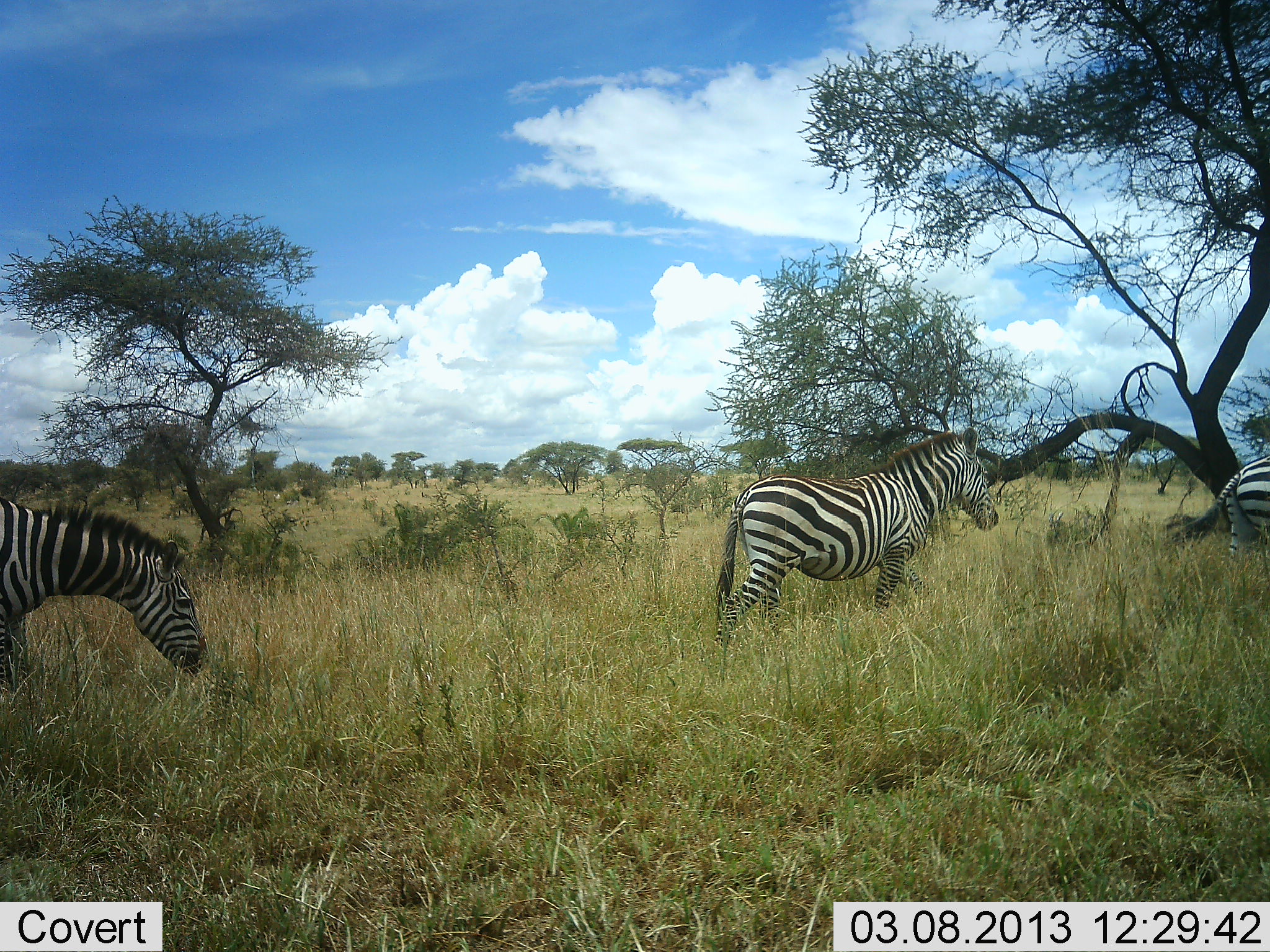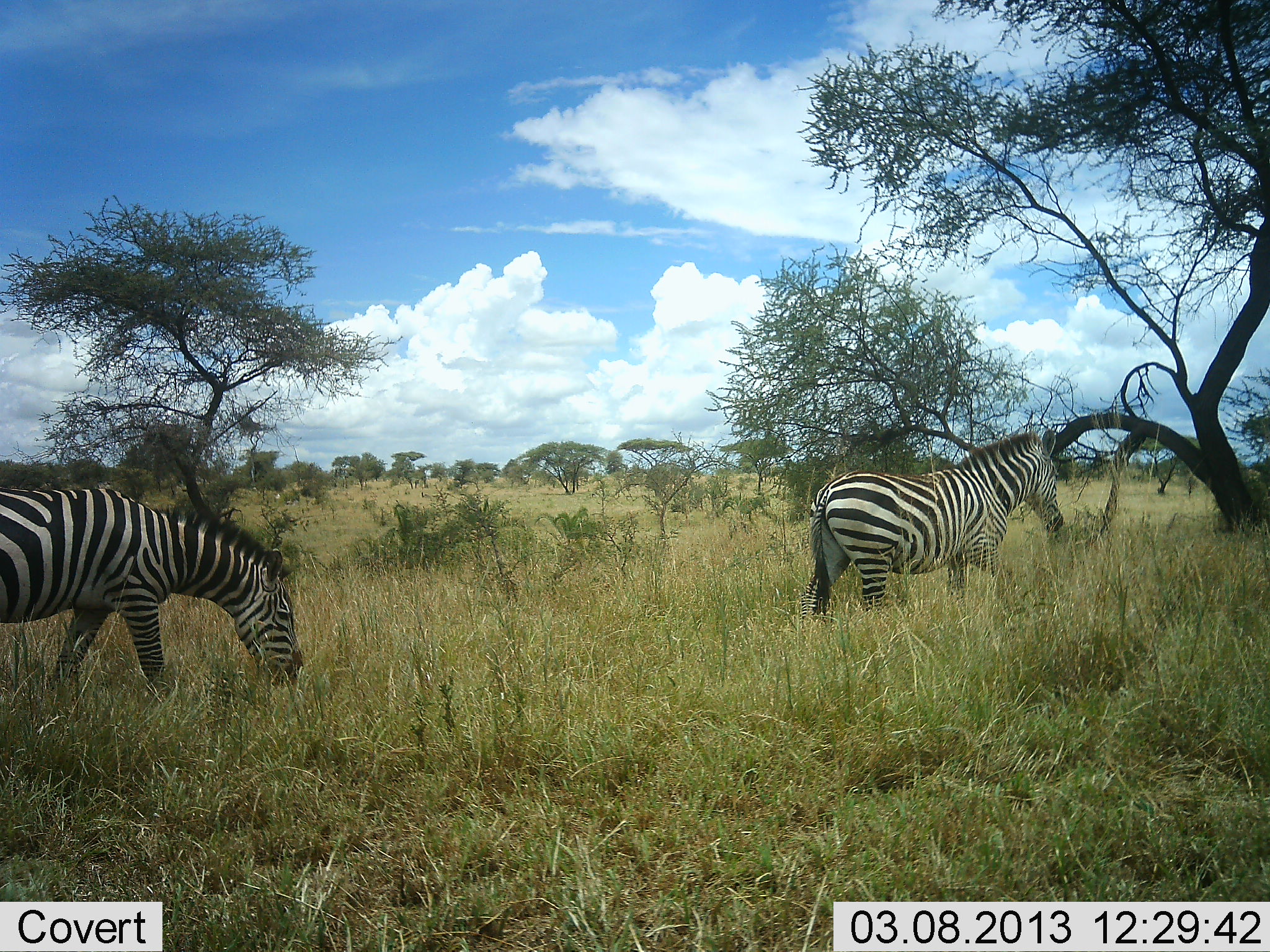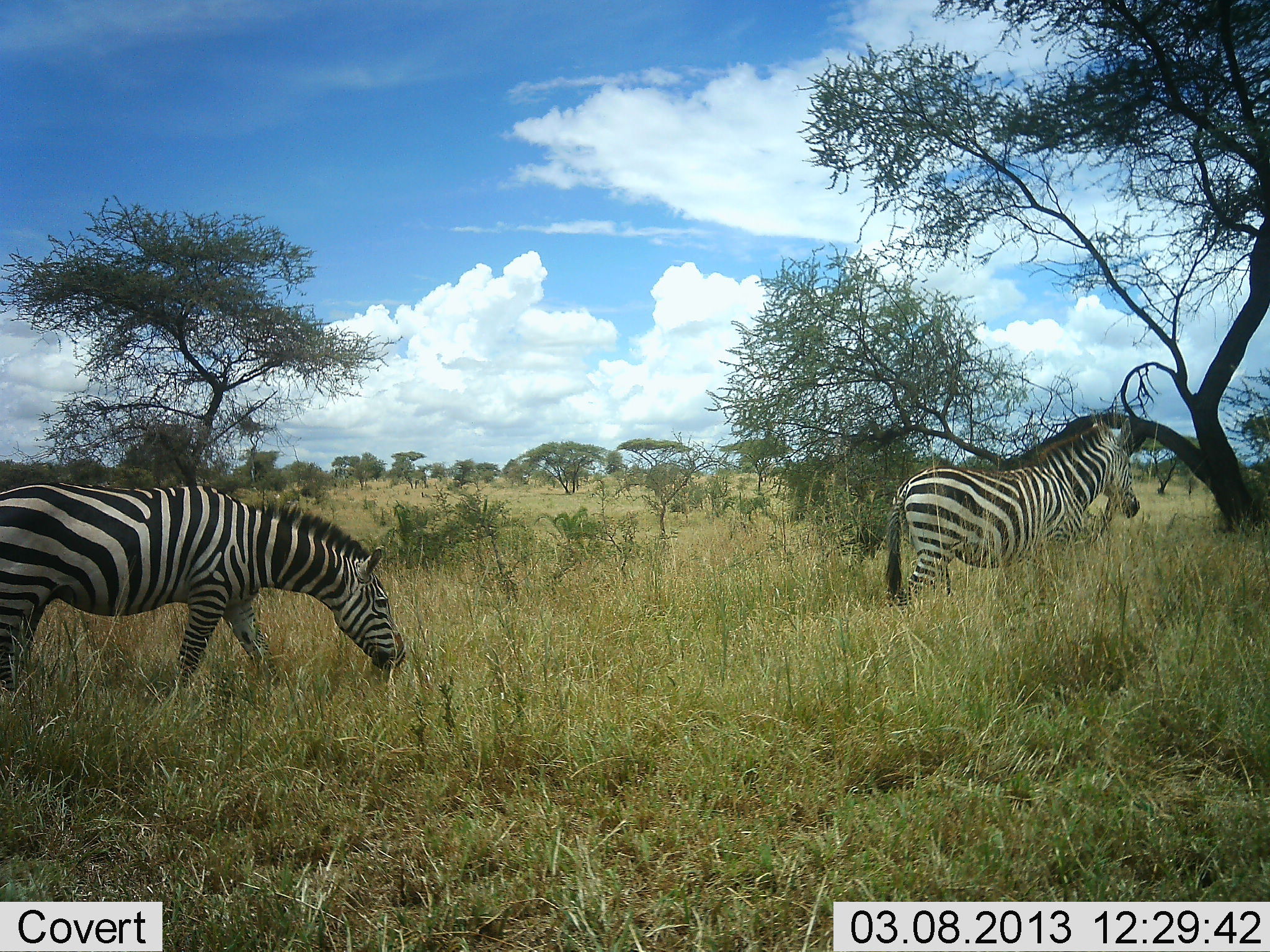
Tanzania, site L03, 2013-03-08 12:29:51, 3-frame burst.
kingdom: Animalia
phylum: Chordata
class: Mammalia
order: Perissodactyla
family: Equidae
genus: Equus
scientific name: Equus quagga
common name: plains zebra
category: zebra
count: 3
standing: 17%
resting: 0%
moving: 87%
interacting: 3%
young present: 0%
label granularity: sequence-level